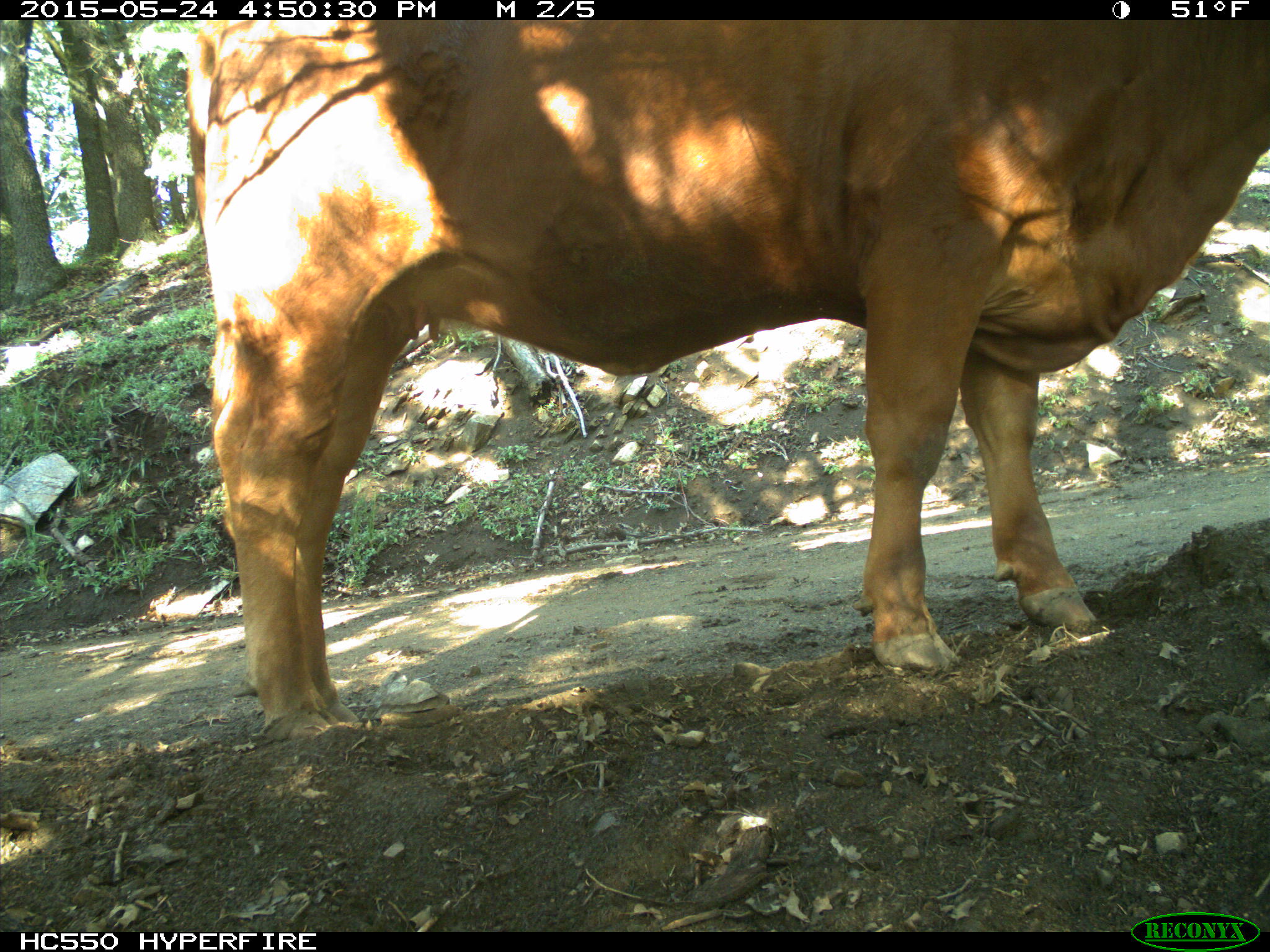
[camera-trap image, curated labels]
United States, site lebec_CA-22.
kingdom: Animalia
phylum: Chordata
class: Mammalia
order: Artiodactyla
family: Bovidae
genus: Bos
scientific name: Bos taurus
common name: domestic cow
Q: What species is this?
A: Bos taurus (domestic cow).